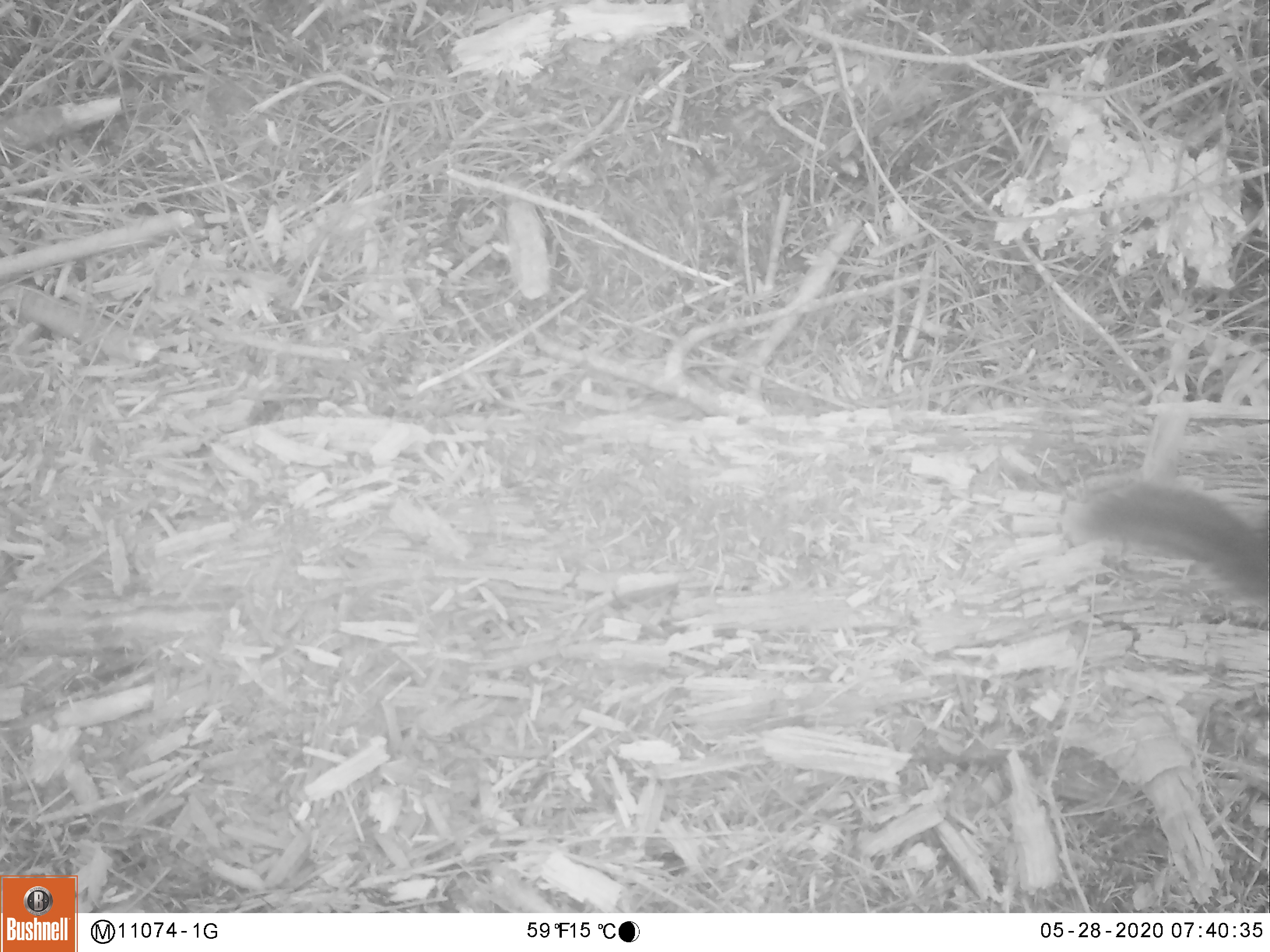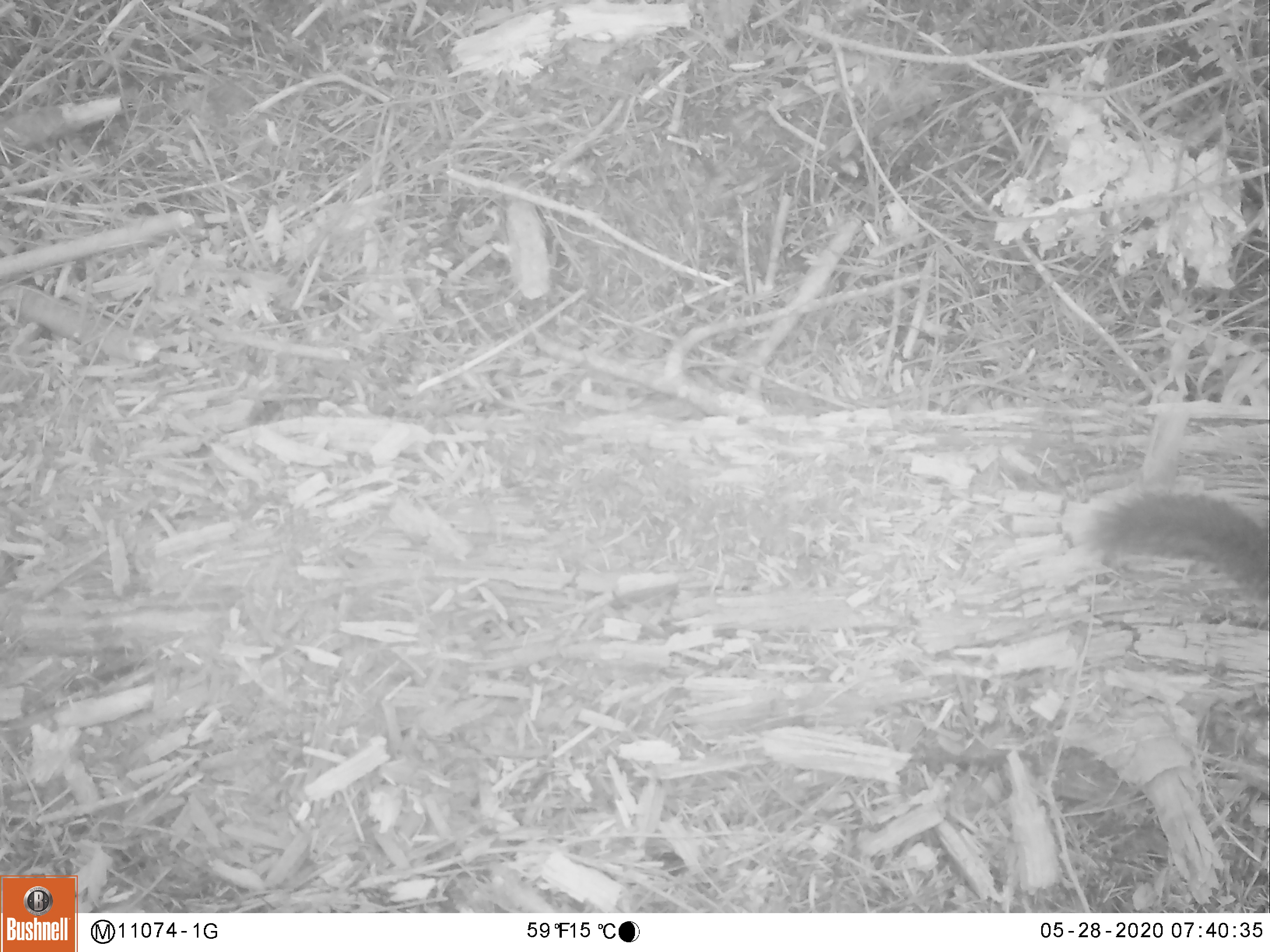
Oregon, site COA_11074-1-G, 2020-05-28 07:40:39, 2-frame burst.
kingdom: Animalia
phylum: Chordata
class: Mammalia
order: Rodentia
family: Sciuridae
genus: Tamiasciurus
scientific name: Tamiasciurus douglasii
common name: douglas squirrel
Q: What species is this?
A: Douglas squirrel (Tamiasciurus douglasii).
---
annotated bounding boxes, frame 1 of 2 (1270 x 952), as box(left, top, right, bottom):
douglas squirrel: box(1077, 477, 1263, 603)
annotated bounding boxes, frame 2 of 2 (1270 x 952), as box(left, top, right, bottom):
douglas squirrel: box(1078, 487, 1263, 608)